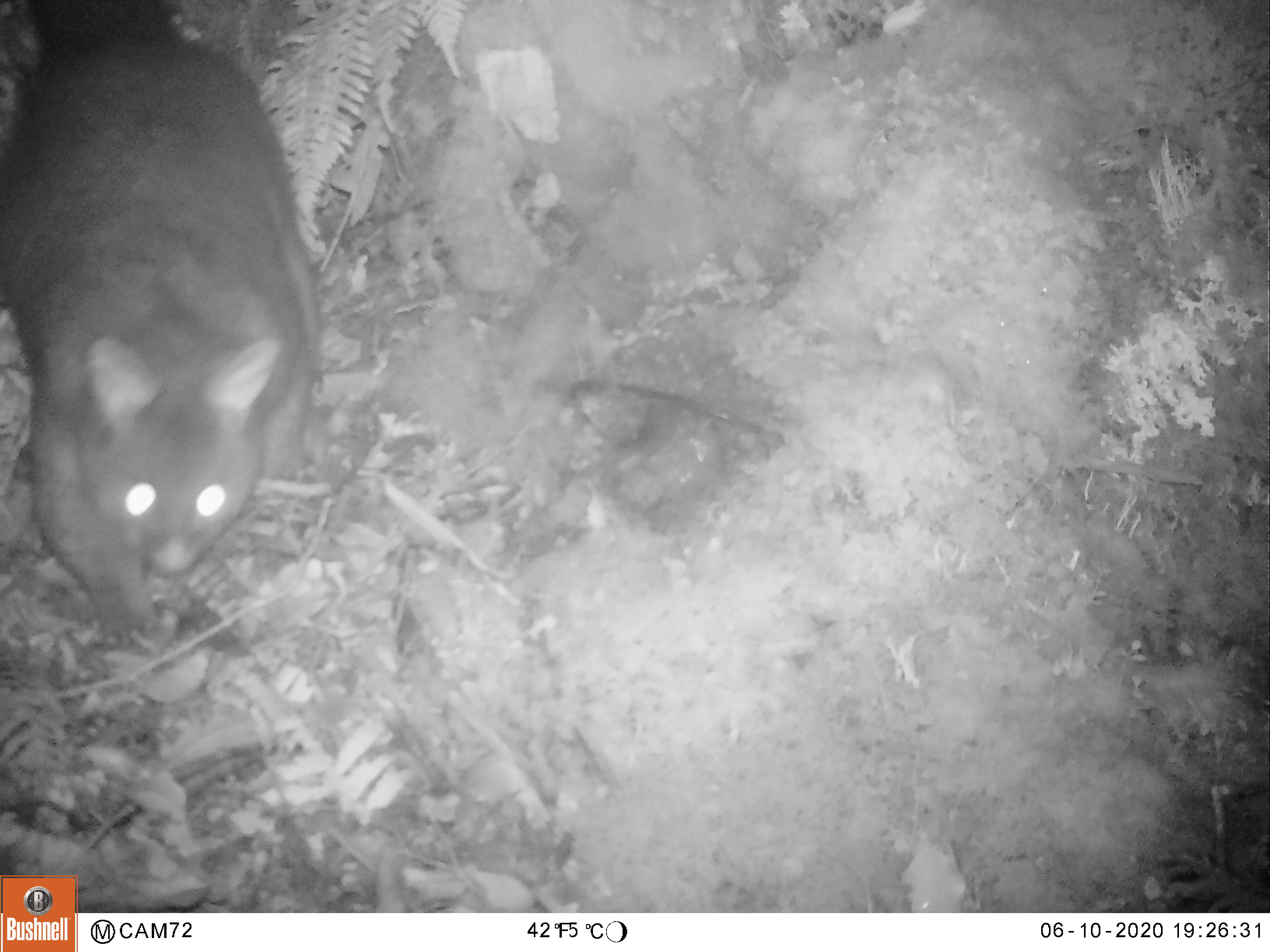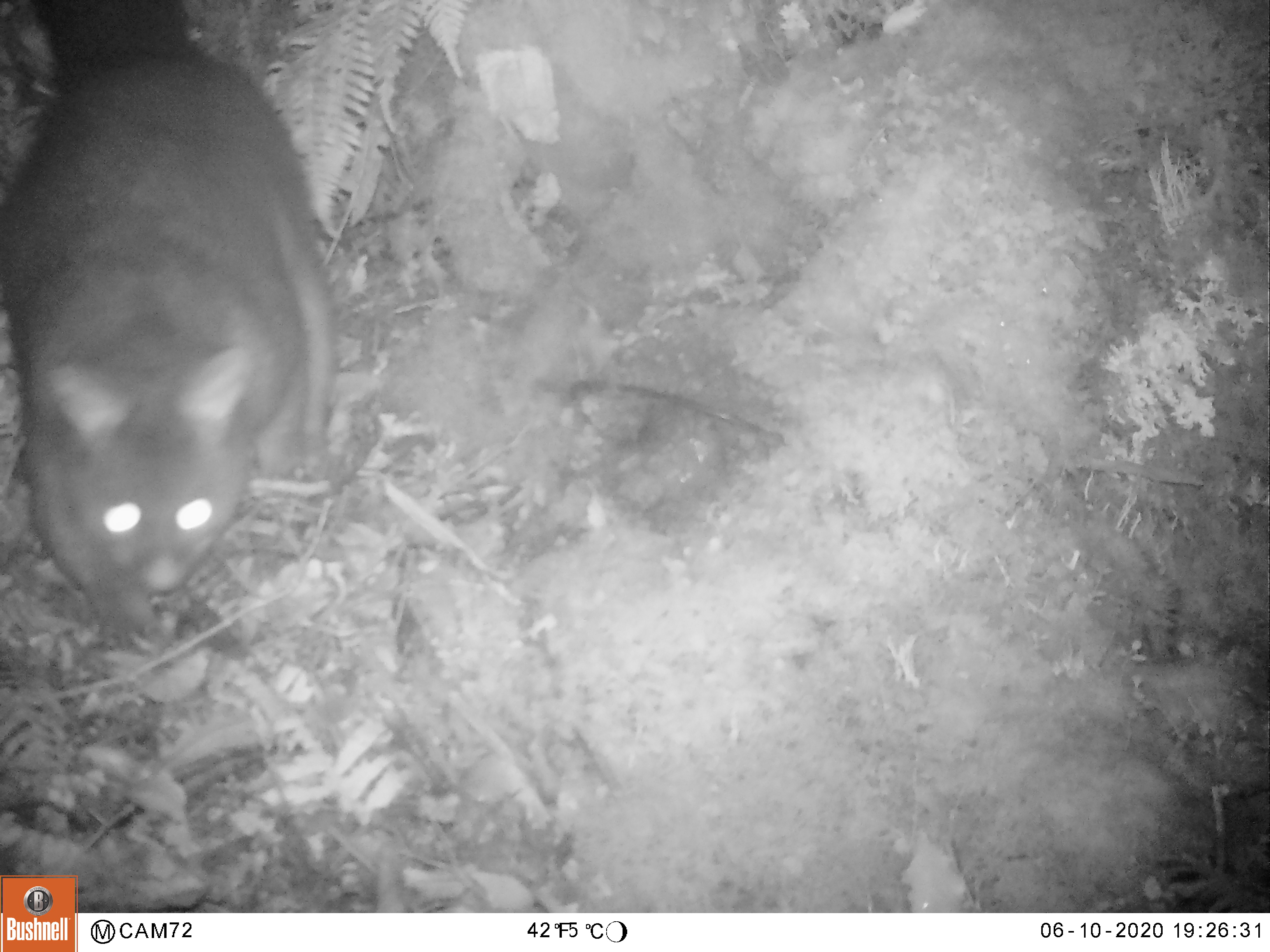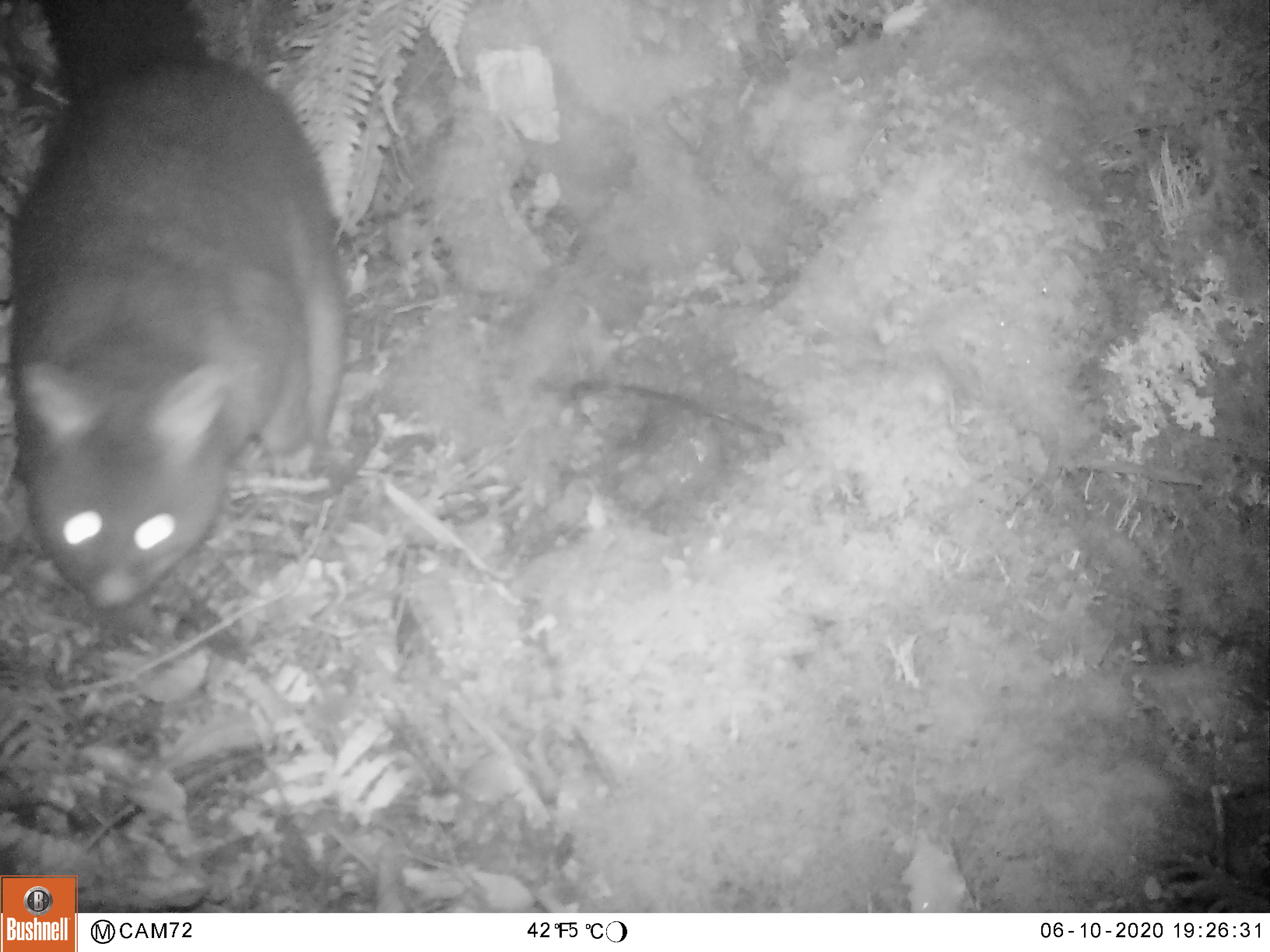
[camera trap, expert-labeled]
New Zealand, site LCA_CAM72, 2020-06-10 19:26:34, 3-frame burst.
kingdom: Animalia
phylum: Chordata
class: Mammalia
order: Diprotodontia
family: Phalangeridae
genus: Trichosurus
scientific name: Trichosurus vulpecula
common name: common brushtail possum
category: possum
Possum (common brushtail possum) (Trichosurus vulpecula).